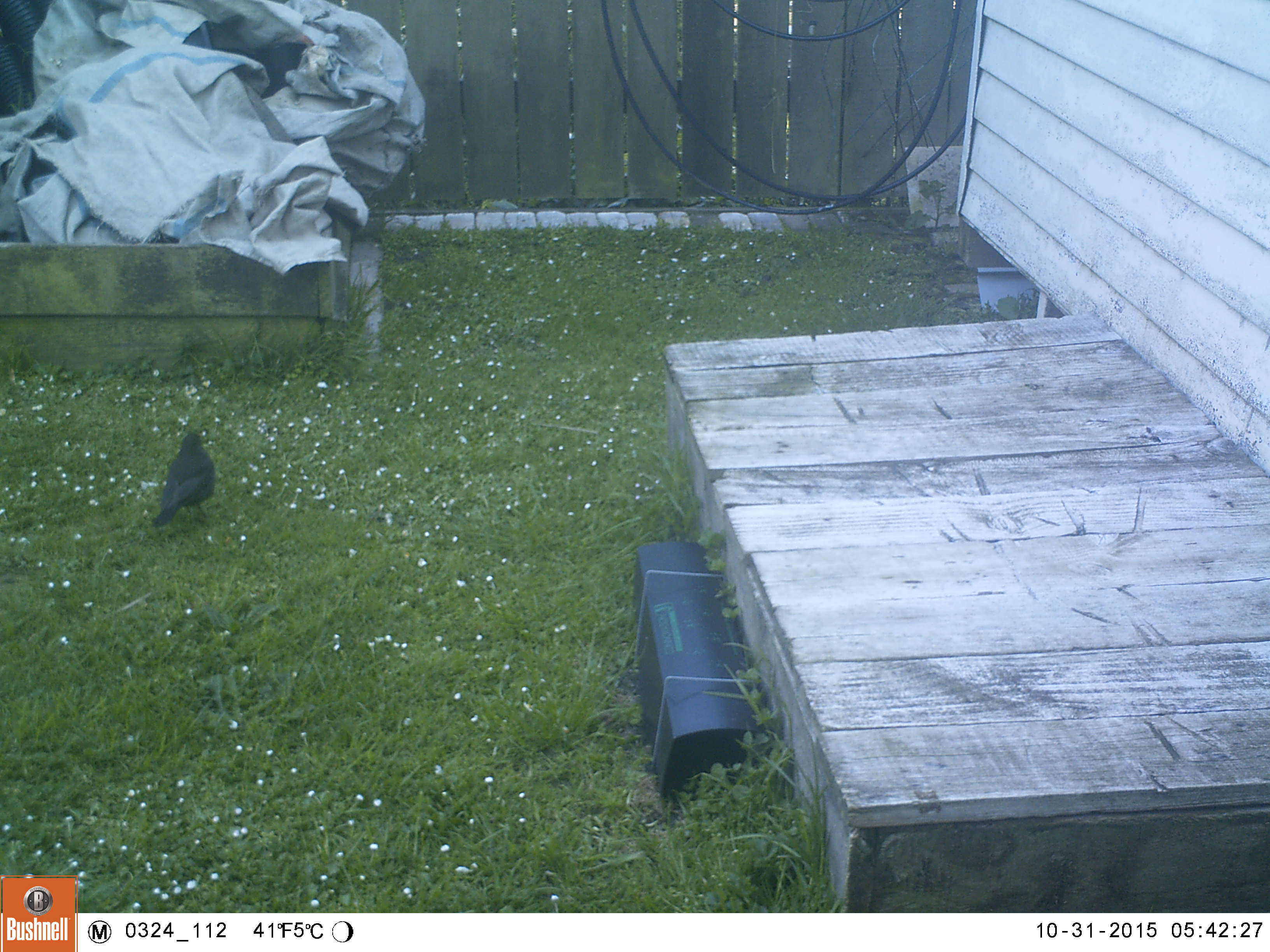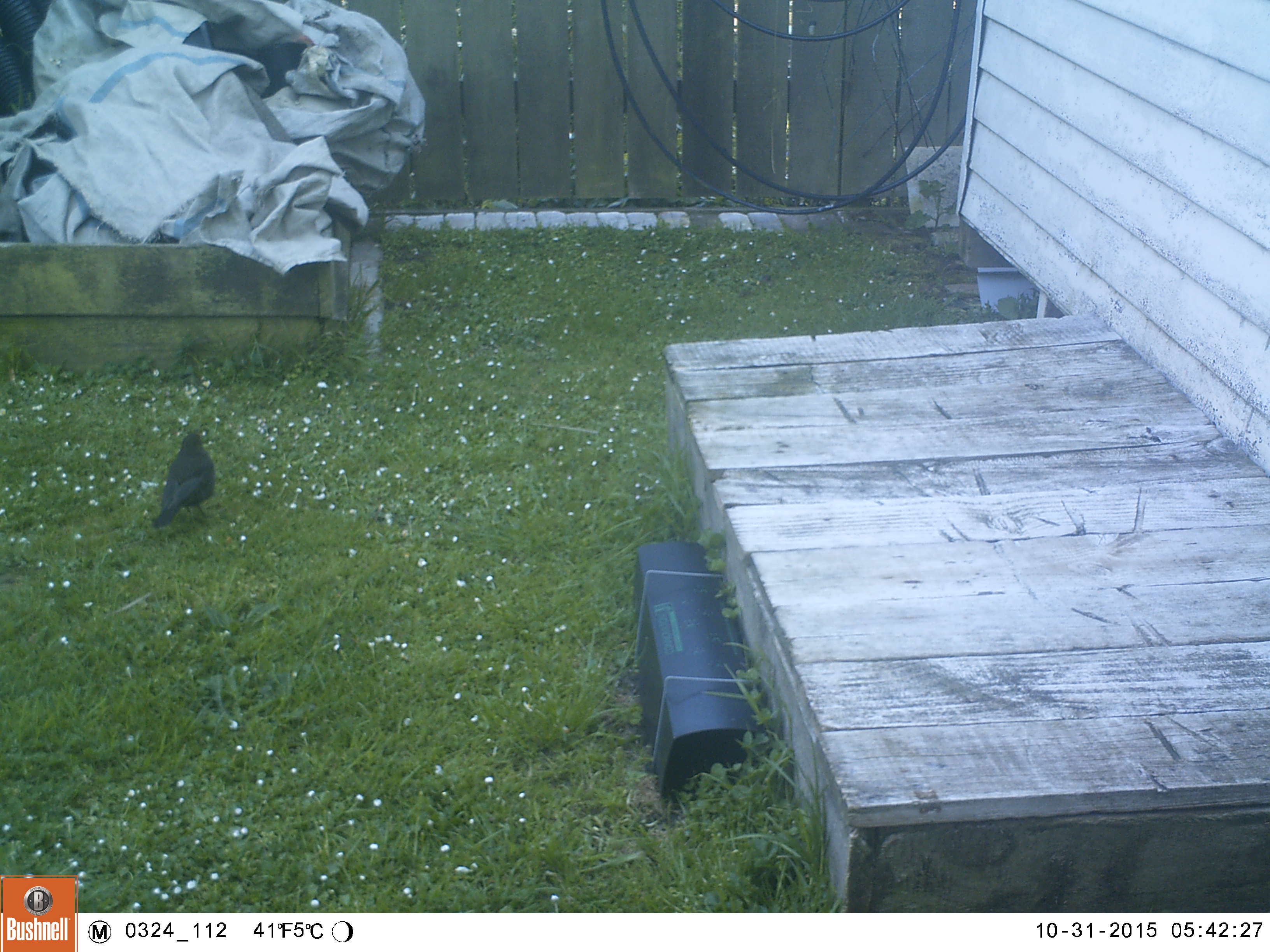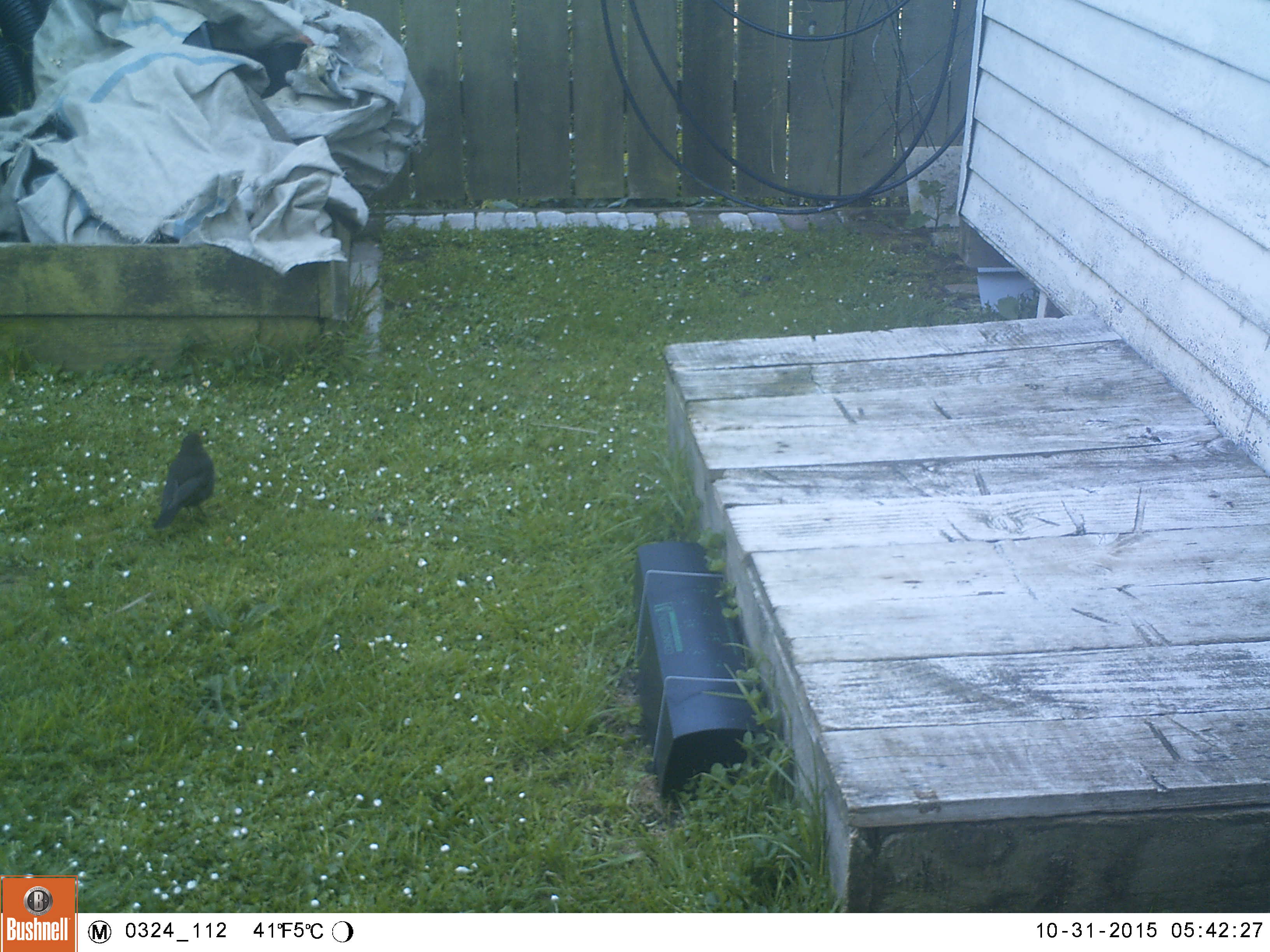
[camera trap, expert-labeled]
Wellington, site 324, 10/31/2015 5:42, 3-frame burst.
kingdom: Animalia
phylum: Chordata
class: Aves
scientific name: Aves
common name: bird